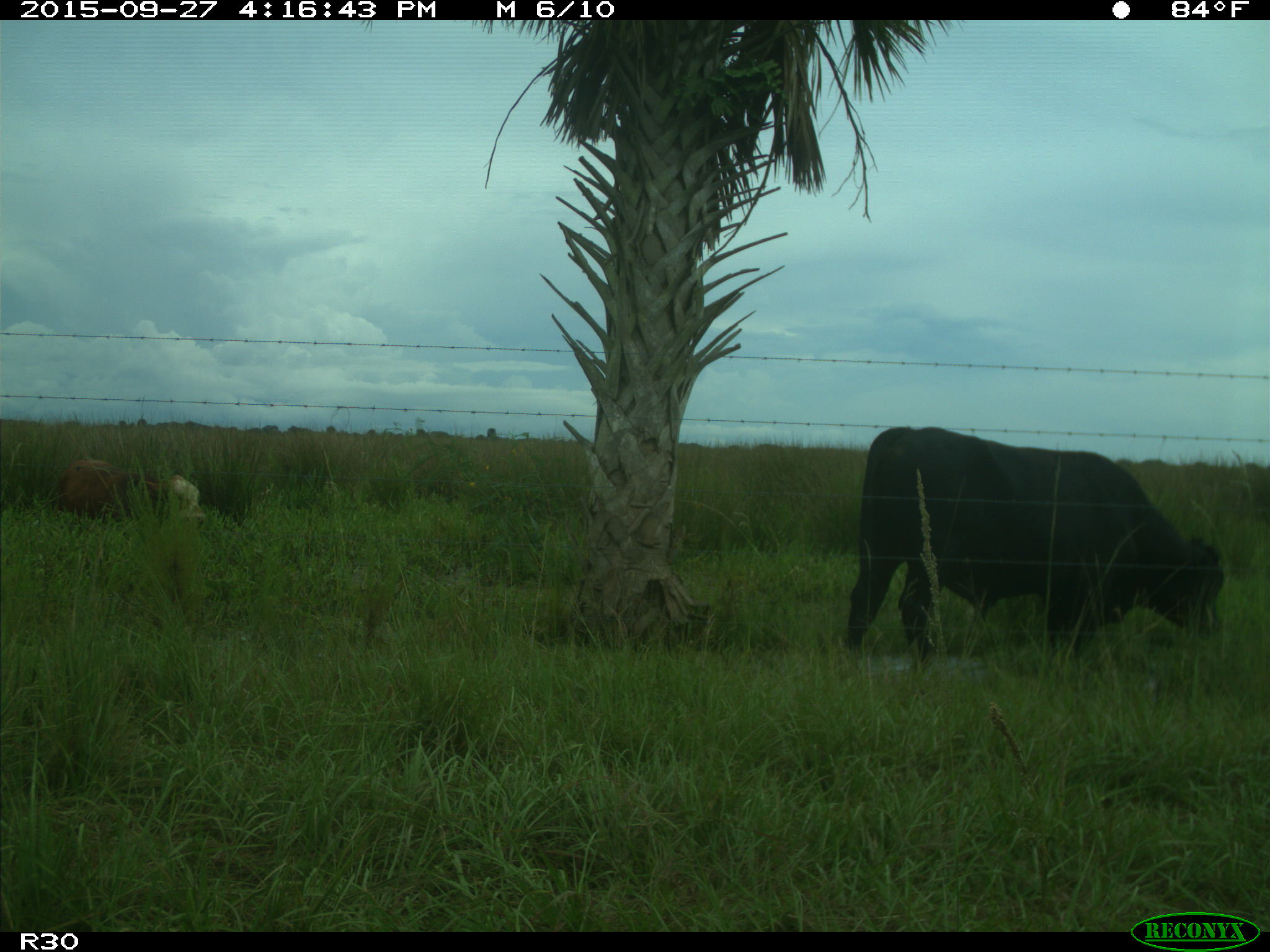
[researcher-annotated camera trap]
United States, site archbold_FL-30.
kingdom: Animalia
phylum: Chordata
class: Mammalia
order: Artiodactyla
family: Bovidae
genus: Bos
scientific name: Bos taurus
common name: domestic cow